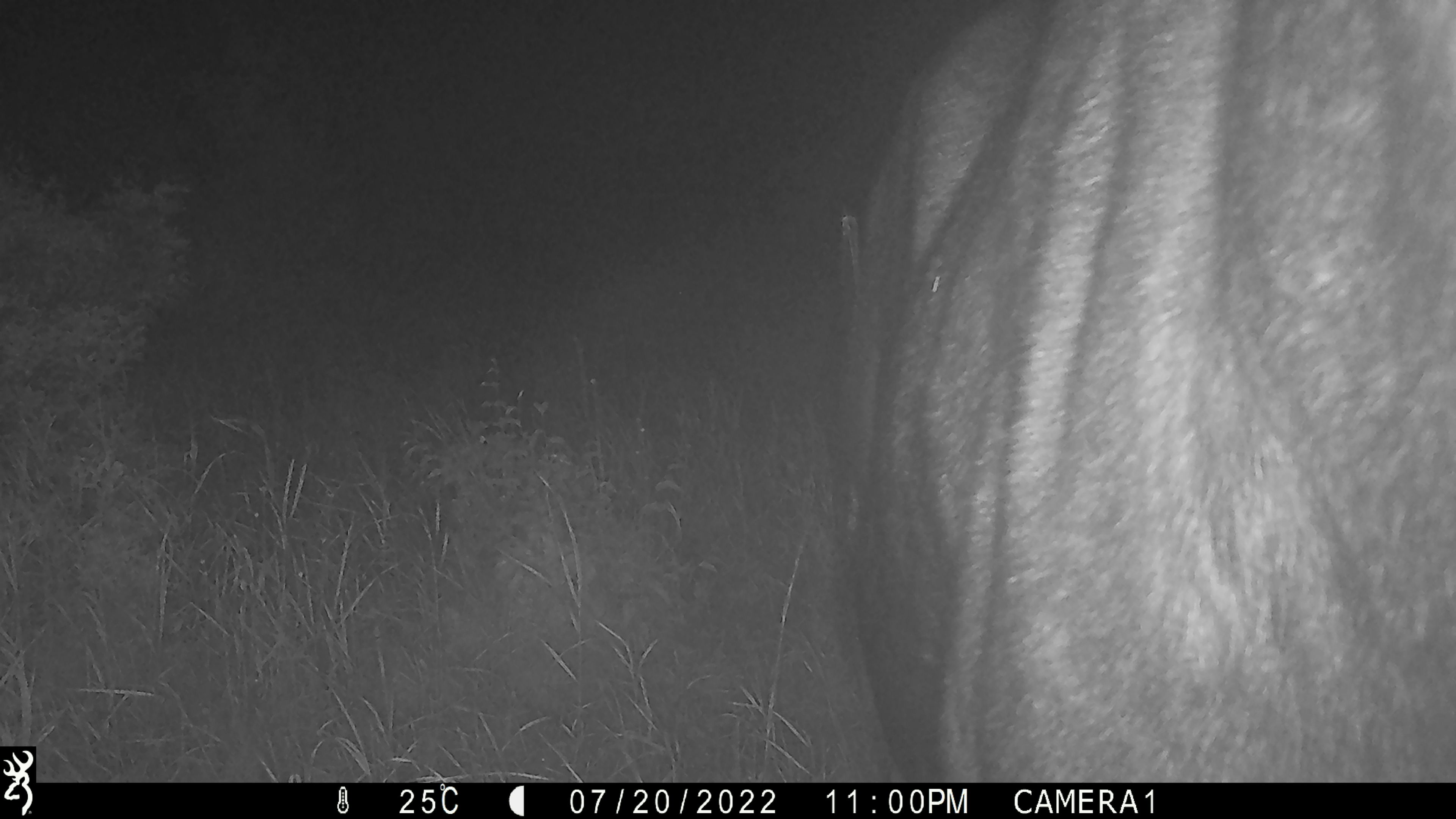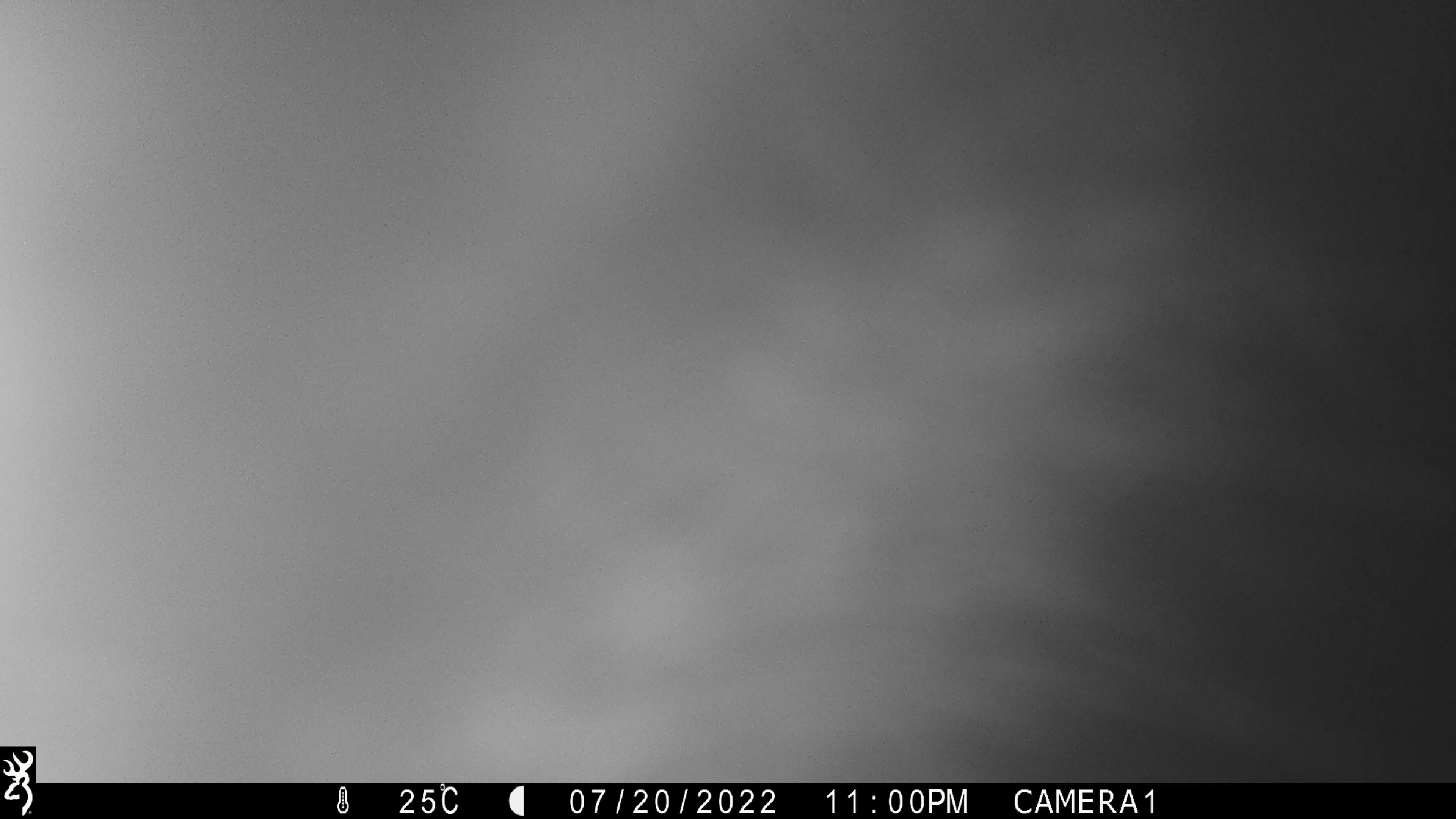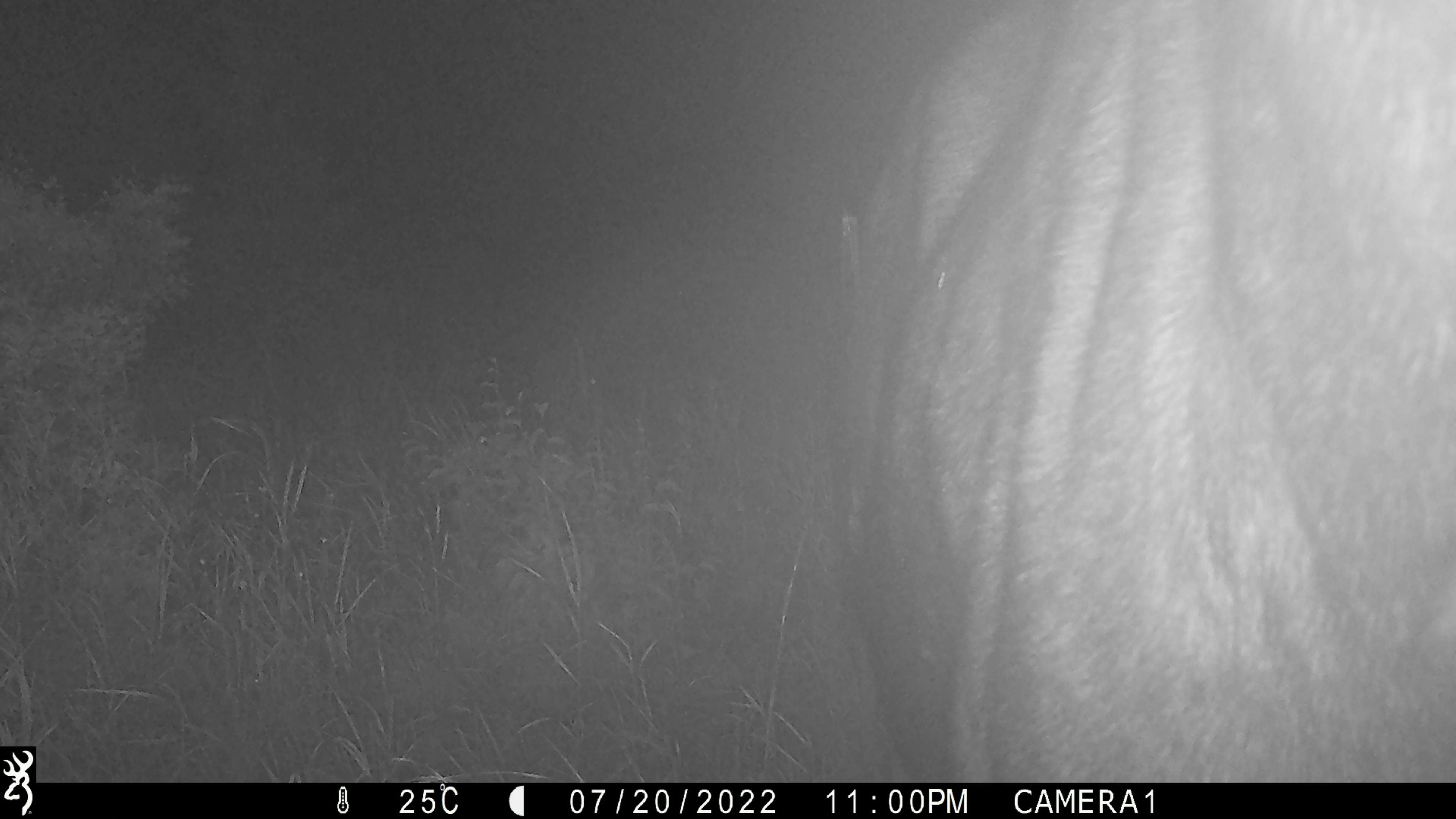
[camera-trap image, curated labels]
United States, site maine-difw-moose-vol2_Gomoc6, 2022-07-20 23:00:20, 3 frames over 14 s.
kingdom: Animalia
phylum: Chordata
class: Mammalia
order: Artiodactyla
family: Cervidae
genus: Alces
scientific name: Alces alces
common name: moose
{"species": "moose (Alces alces)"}